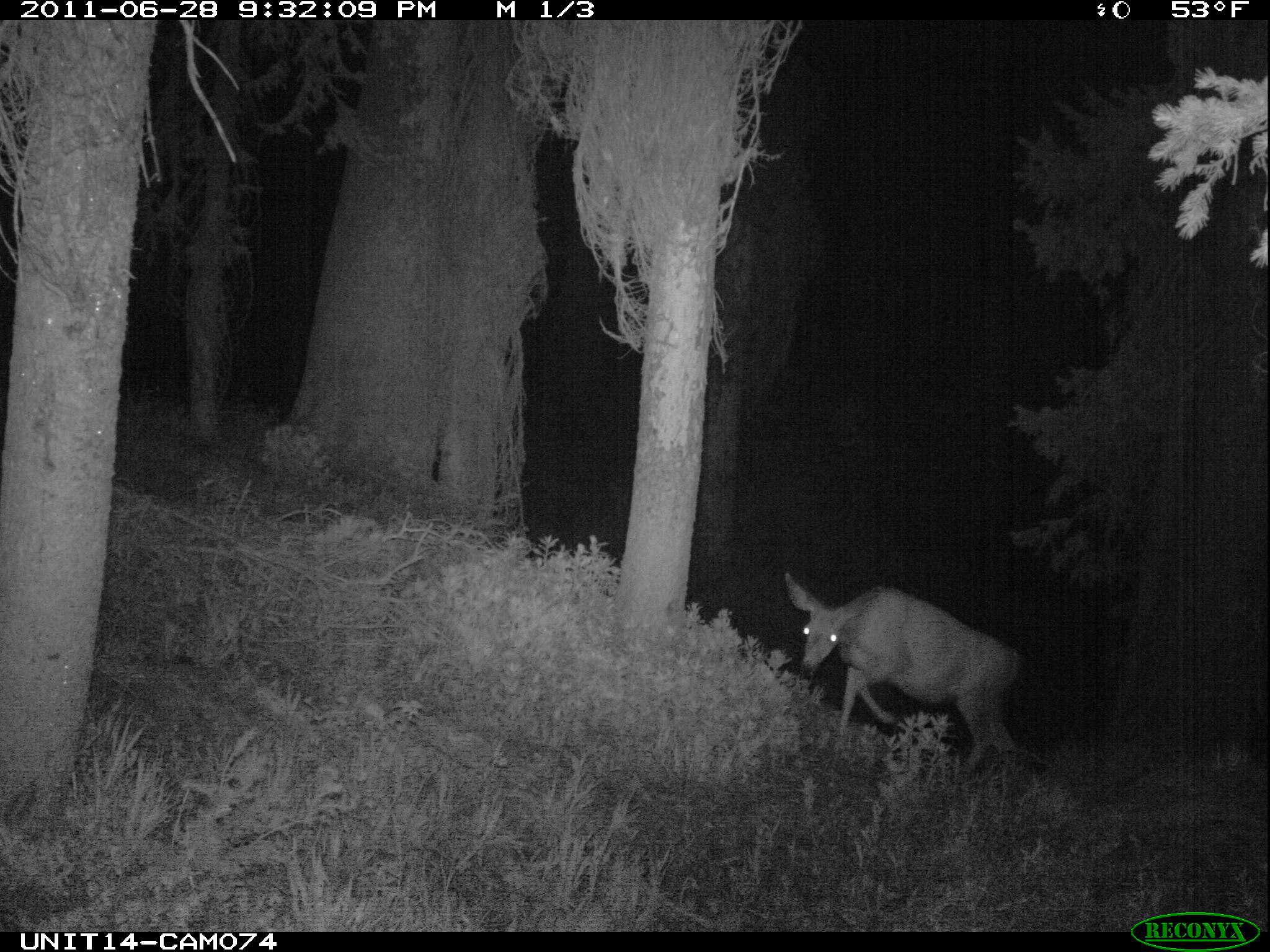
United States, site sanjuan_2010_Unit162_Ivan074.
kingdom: Animalia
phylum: Chordata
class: Mammalia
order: Artiodactyla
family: Cervidae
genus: Odocoileus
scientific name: Odocoileus hemionus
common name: mule deer